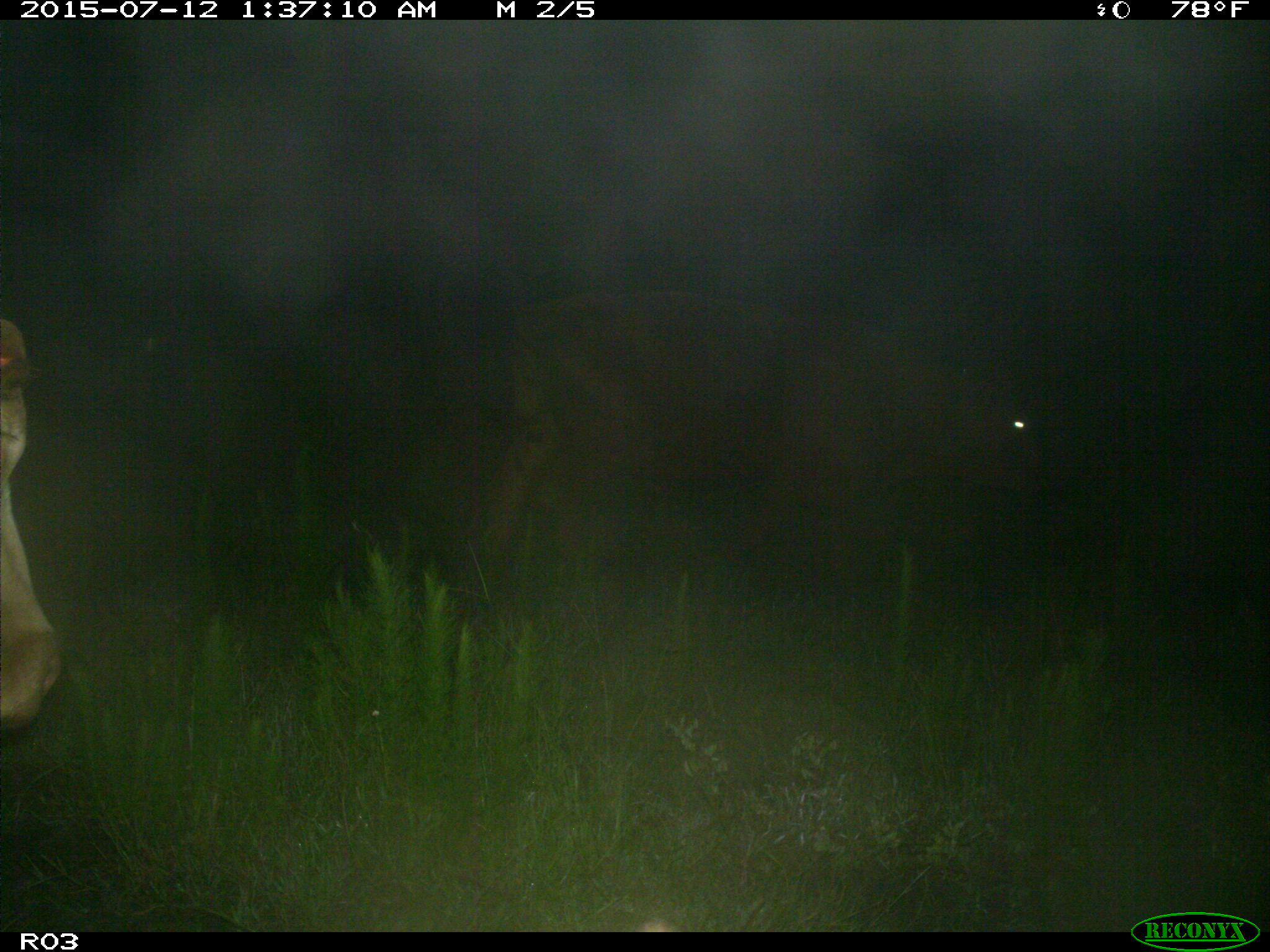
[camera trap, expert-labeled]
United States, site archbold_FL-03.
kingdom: Animalia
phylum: Chordata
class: Mammalia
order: Artiodactyla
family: Bovidae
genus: Bos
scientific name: Bos taurus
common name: domestic cow